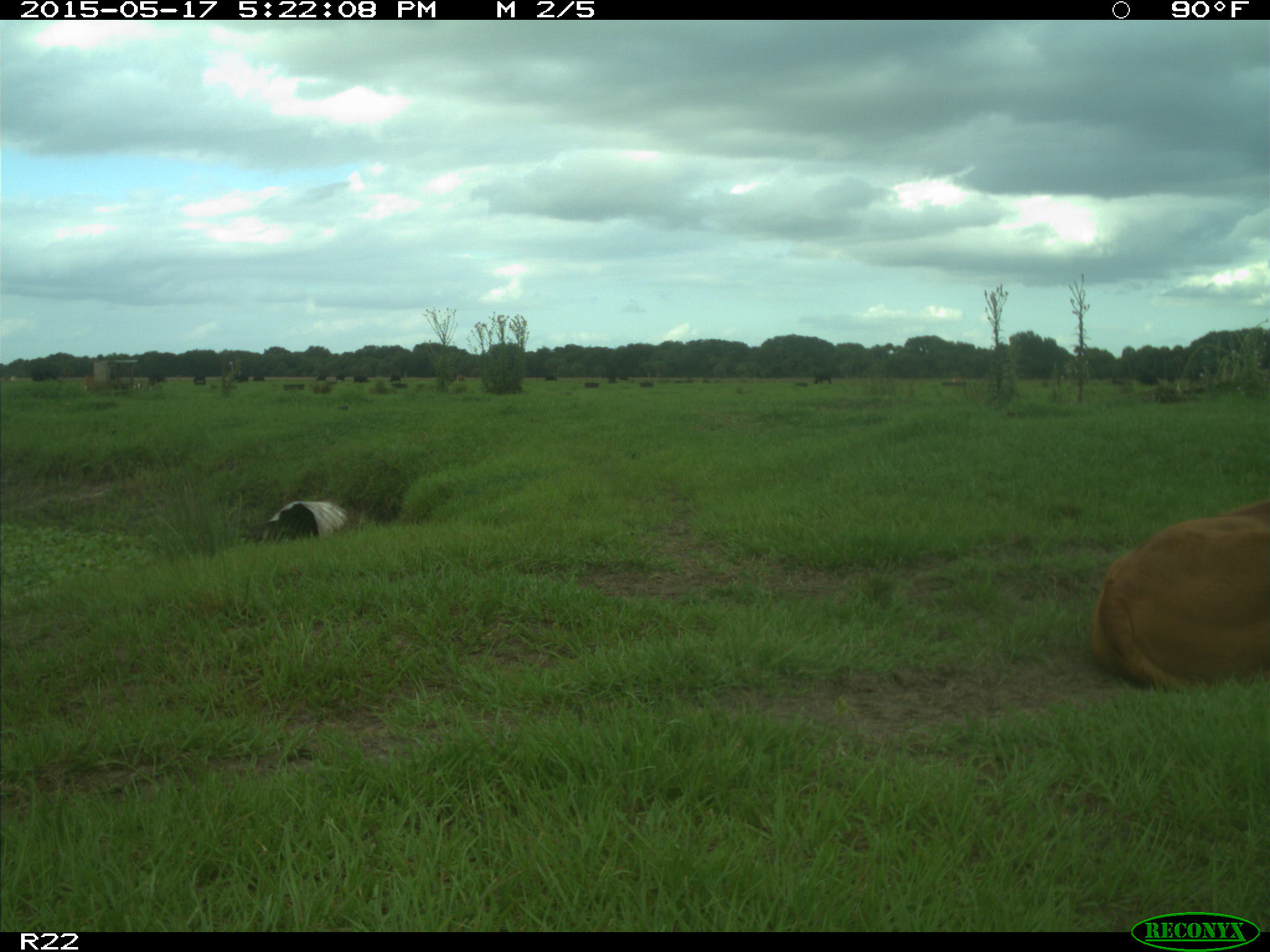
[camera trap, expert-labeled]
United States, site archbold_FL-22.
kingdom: Animalia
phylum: Chordata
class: Mammalia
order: Artiodactyla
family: Bovidae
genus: Bos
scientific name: Bos taurus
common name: domestic cow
Bos taurus (domestic cow).